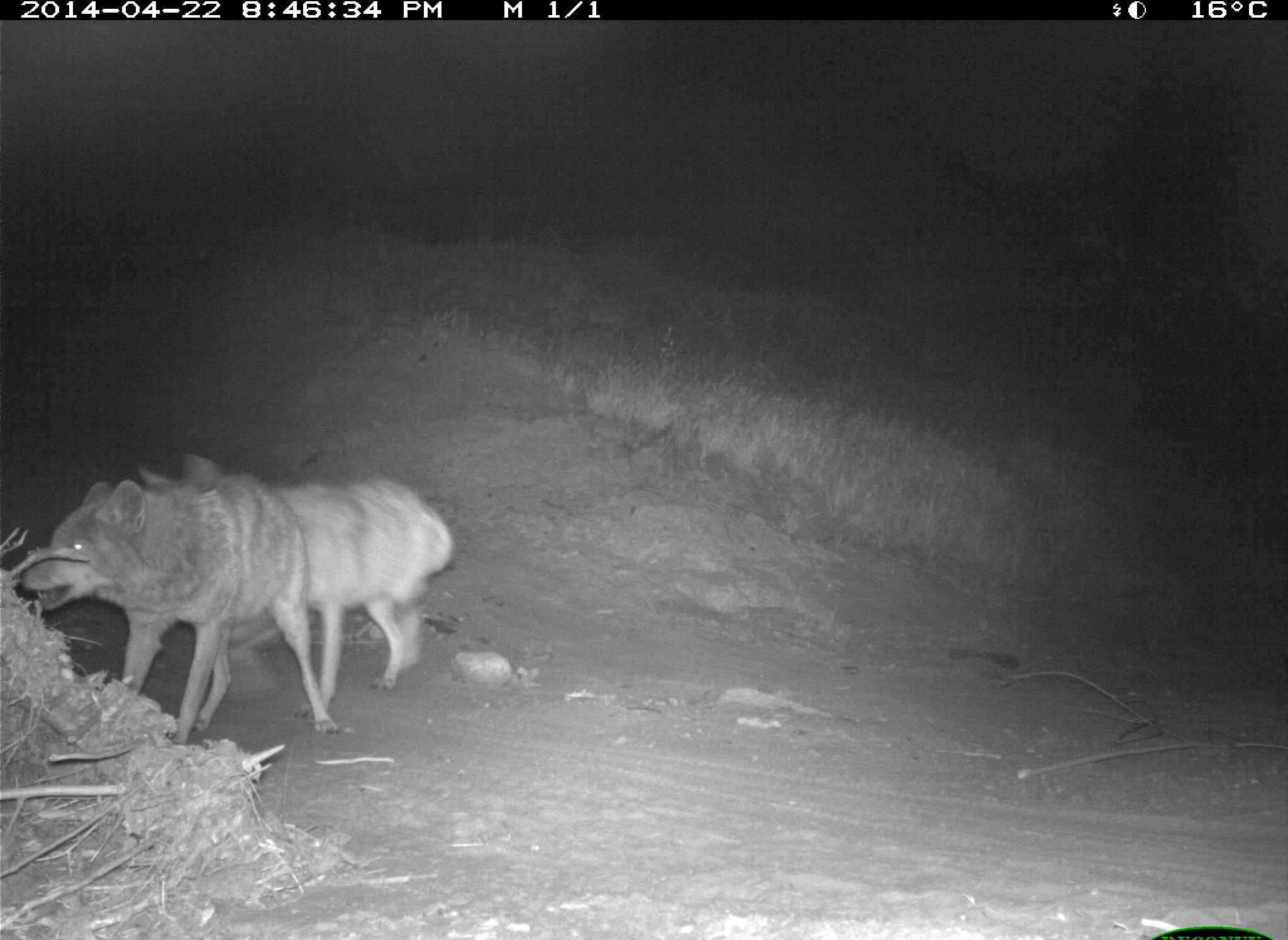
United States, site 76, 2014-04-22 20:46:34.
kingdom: Animalia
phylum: Chordata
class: Mammalia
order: Carnivora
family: Canidae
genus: Canis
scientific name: Canis latrans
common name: coyote